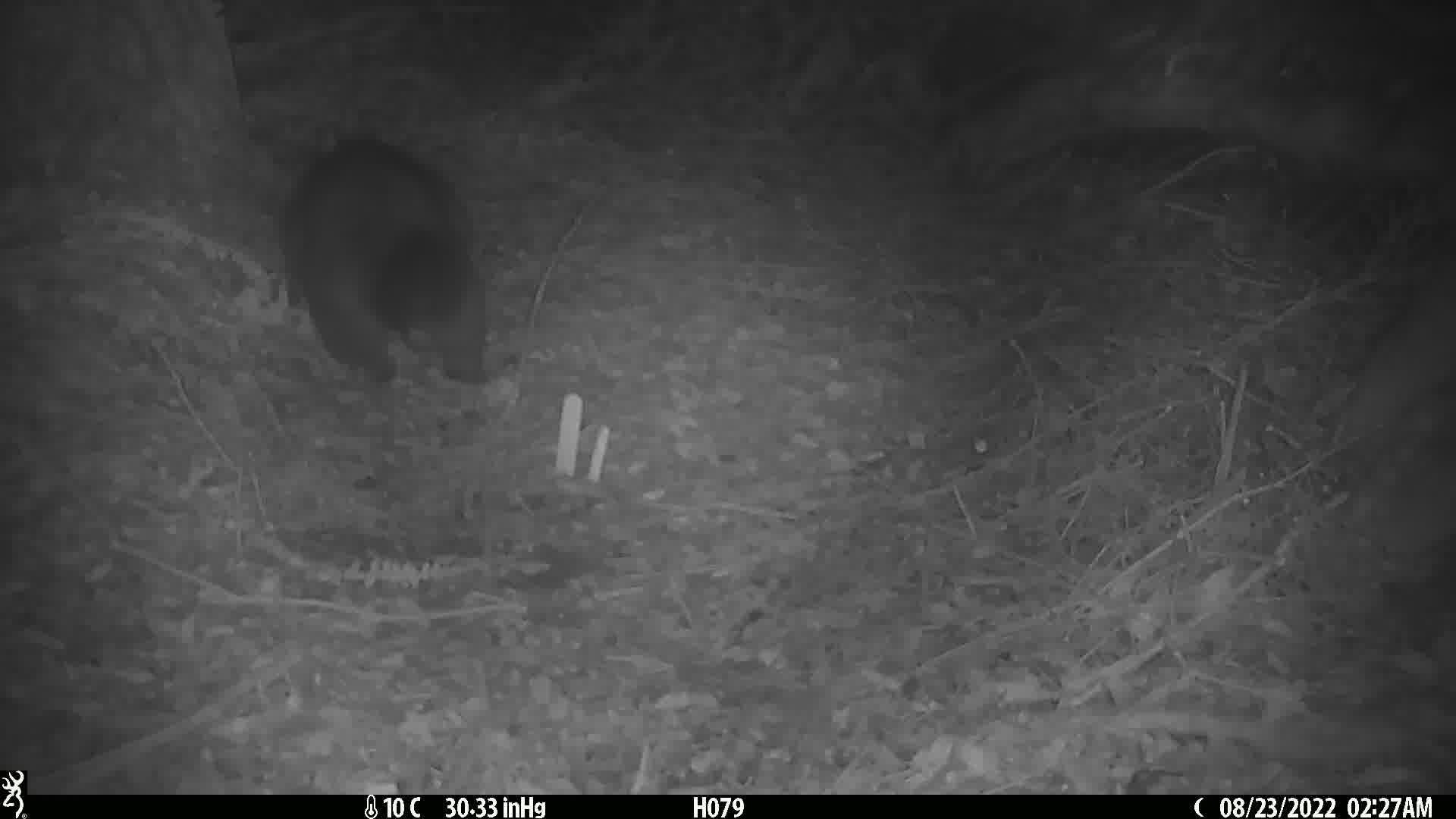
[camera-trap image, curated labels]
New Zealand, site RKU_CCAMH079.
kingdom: Animalia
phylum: Chordata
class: Mammalia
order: Diprotodontia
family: Phalangeridae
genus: Trichosurus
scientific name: Trichosurus vulpecula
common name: common brushtail possum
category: possum